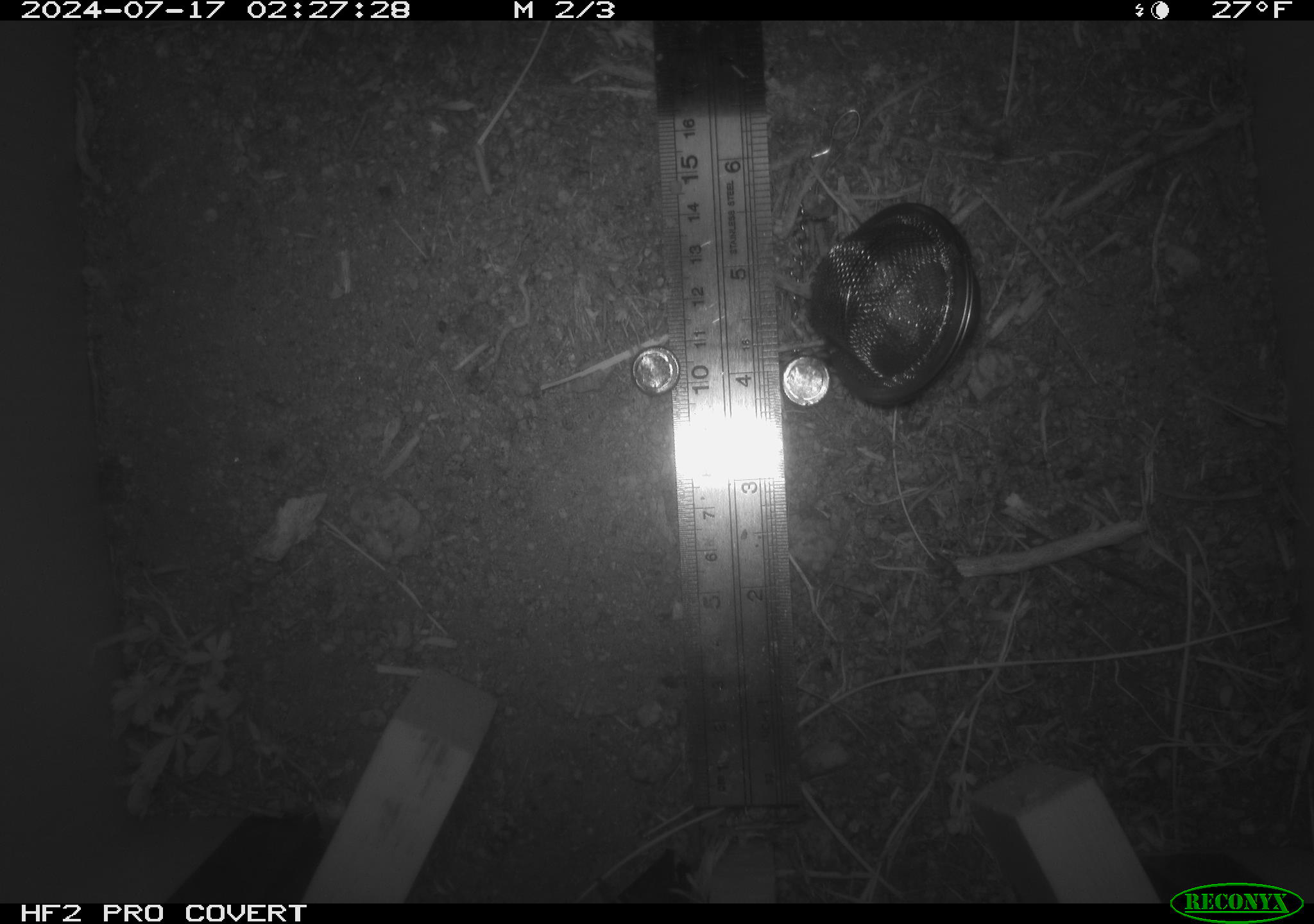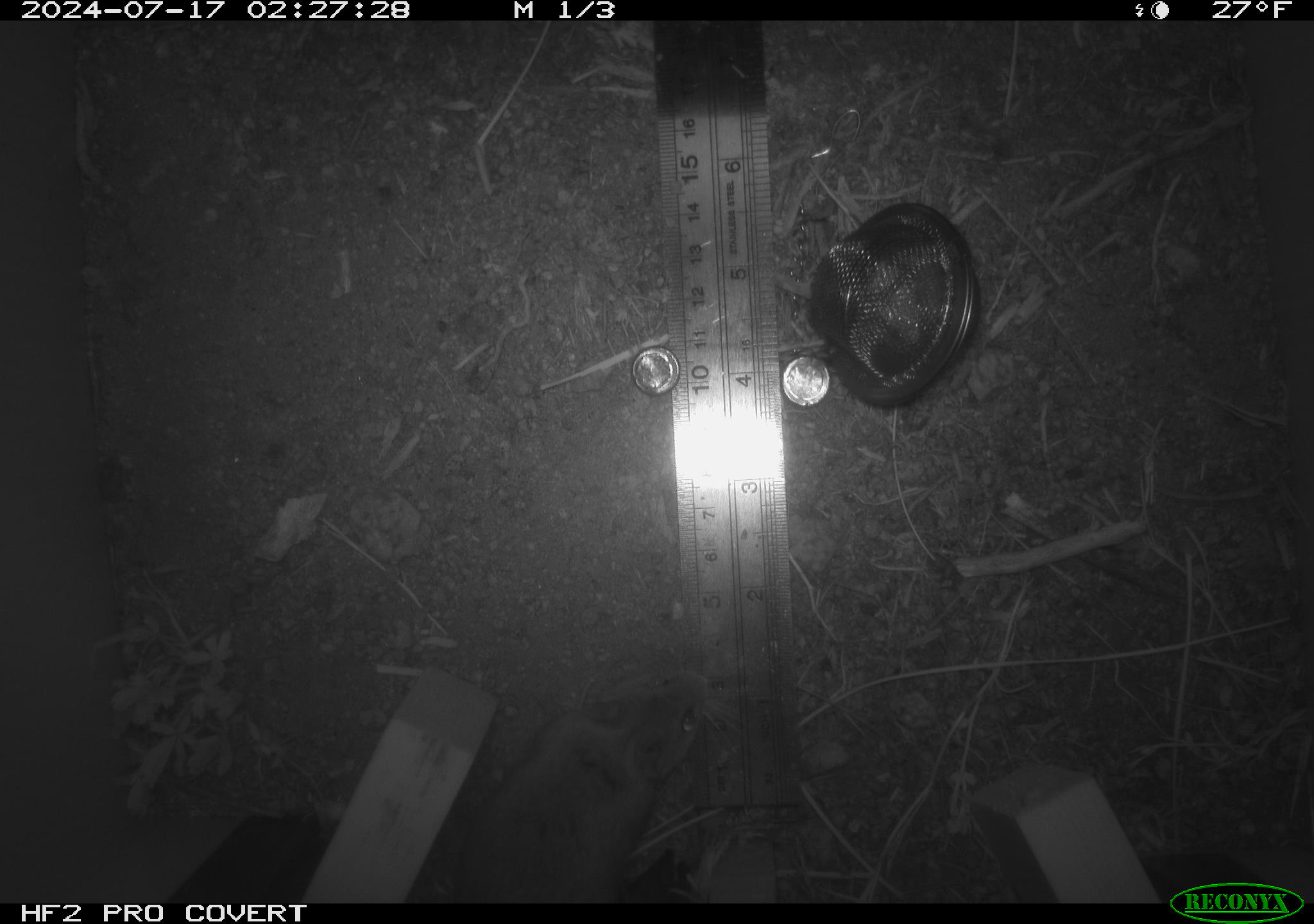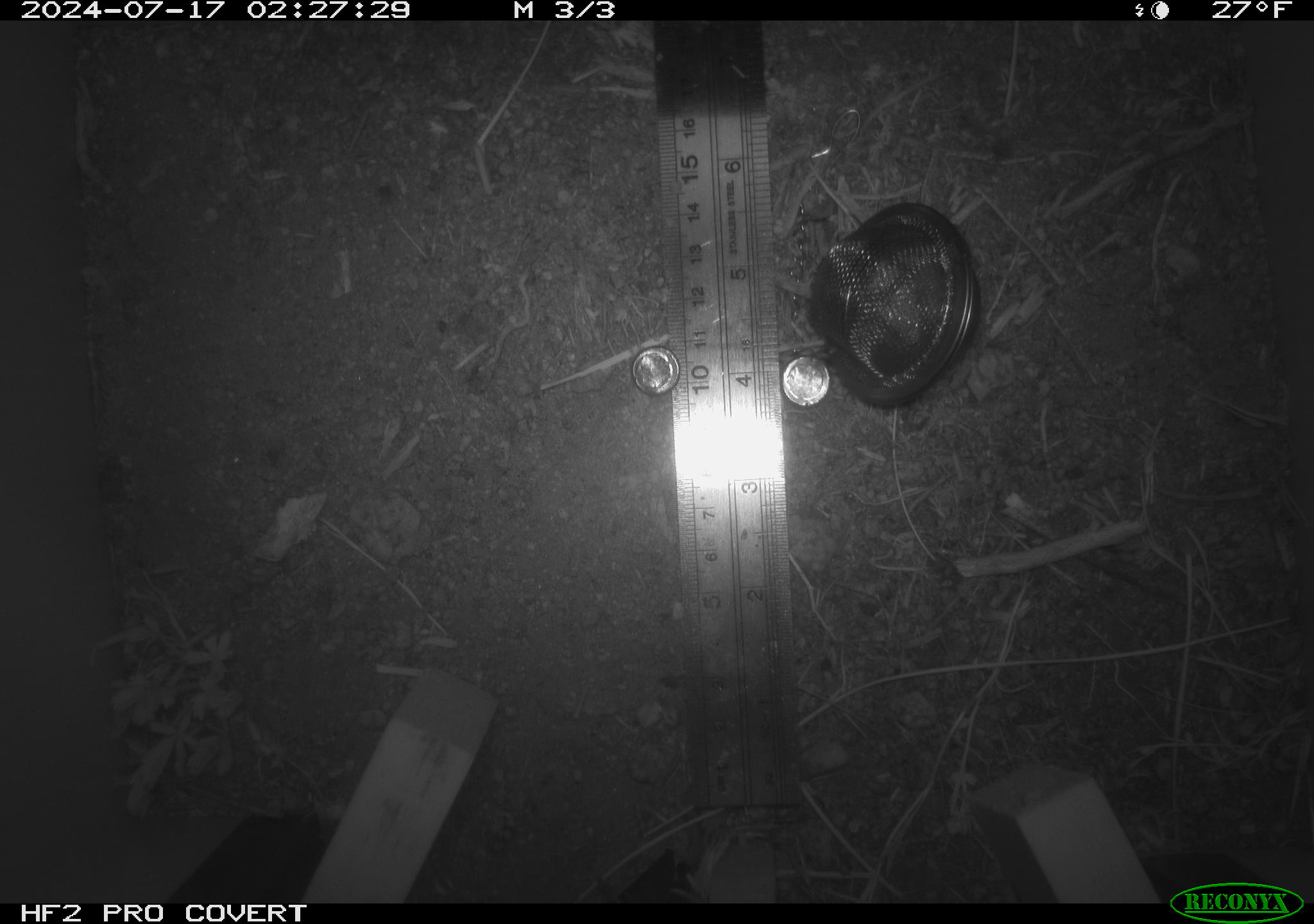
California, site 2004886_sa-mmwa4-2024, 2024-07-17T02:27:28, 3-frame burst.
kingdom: Animalia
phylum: Chordata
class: Mammalia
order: Rodentia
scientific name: Rodentia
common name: mouse species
Mouse species (Rodentia).